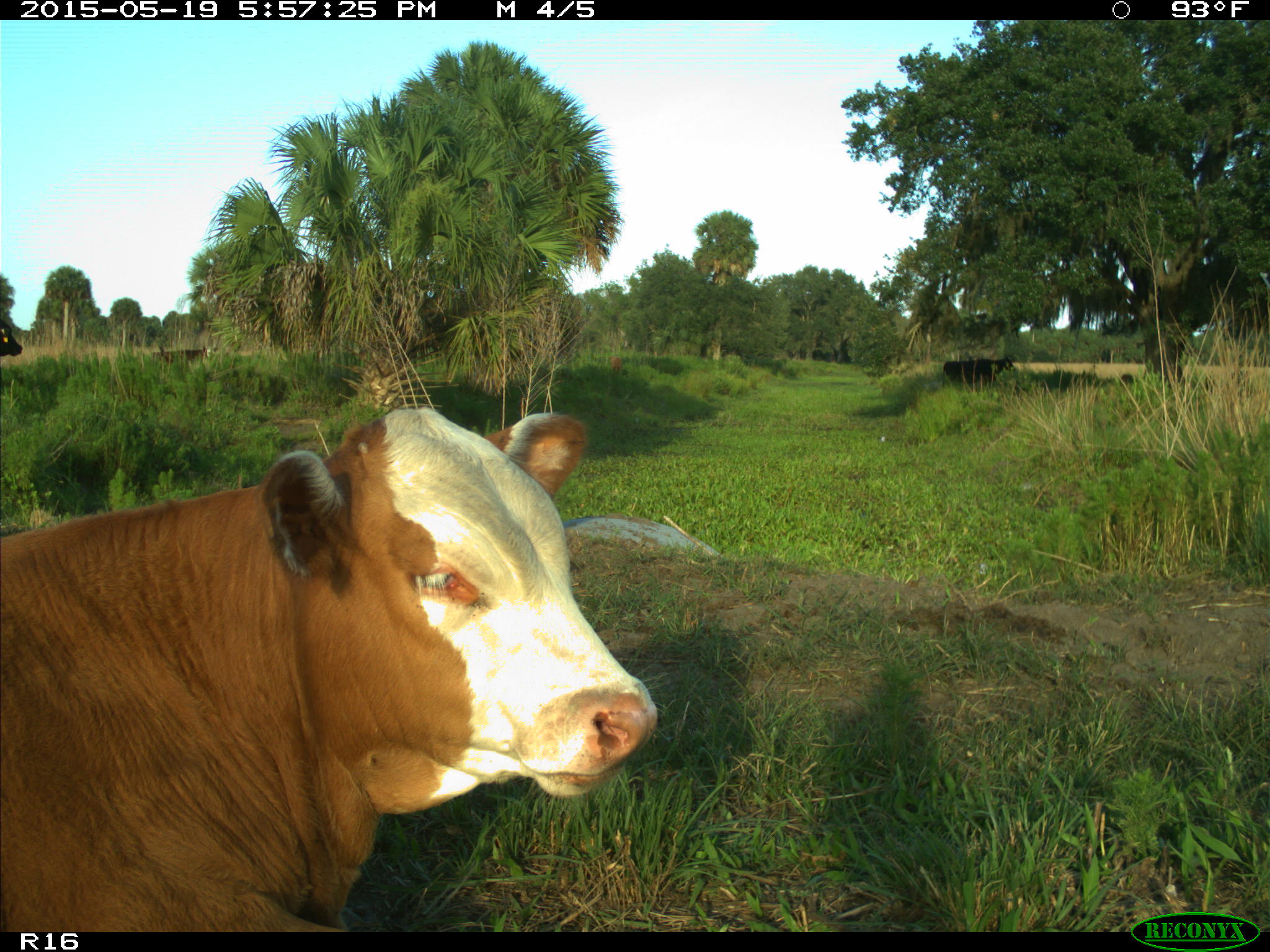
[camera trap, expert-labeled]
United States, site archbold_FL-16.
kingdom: Animalia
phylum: Chordata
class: Mammalia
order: Artiodactyla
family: Bovidae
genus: Bos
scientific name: Bos taurus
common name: domestic cow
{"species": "Bos taurus (domestic cow)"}